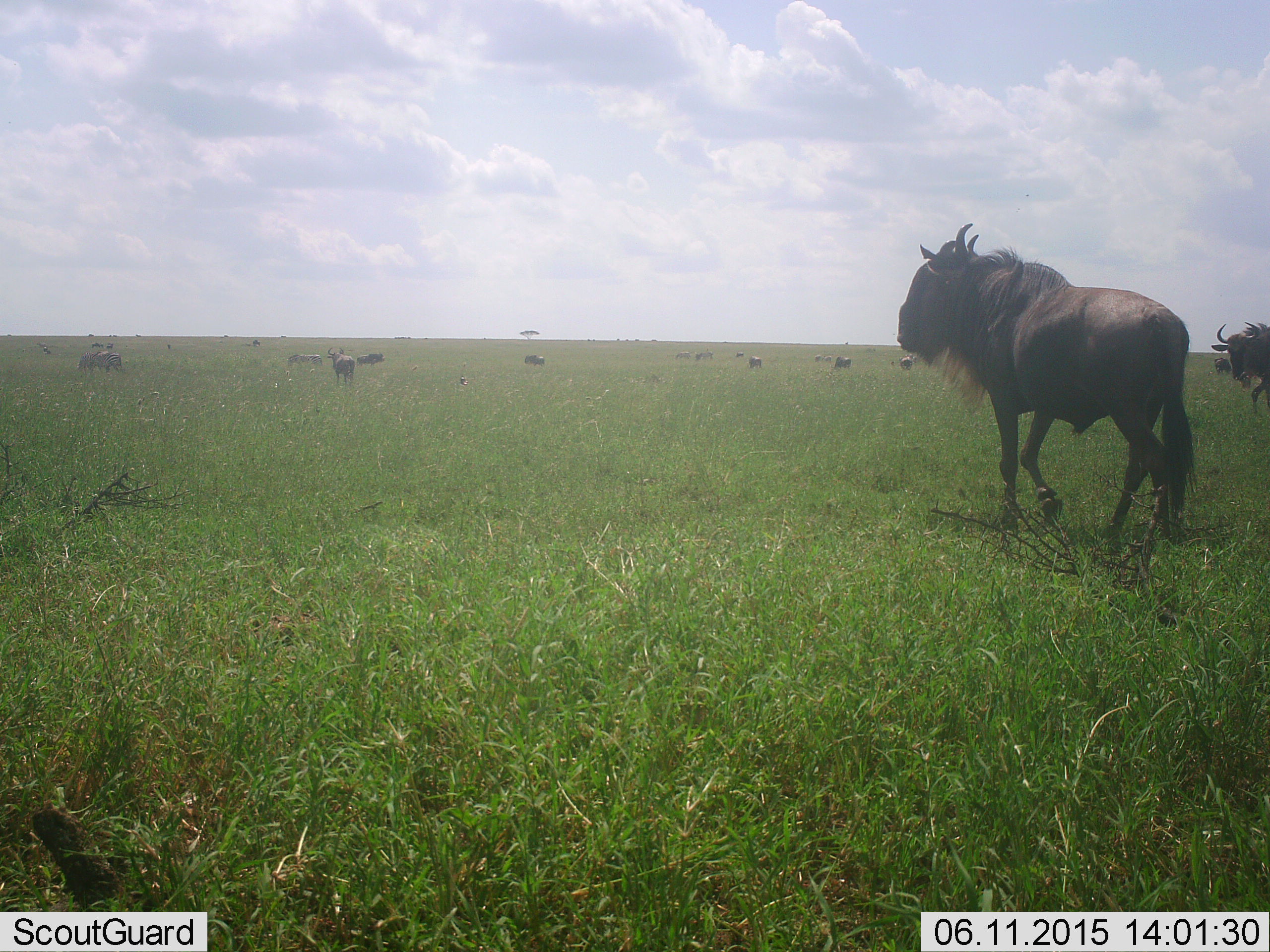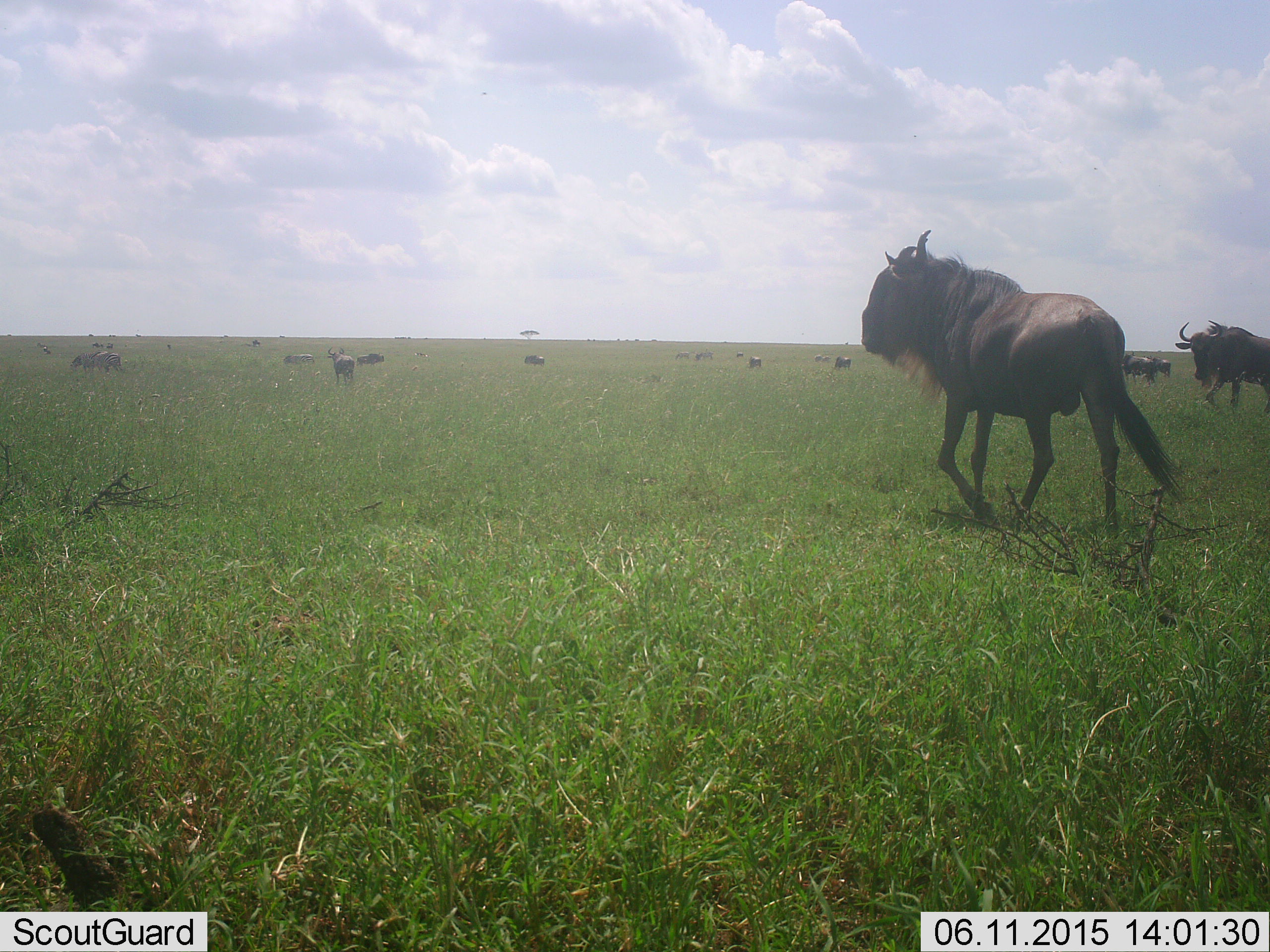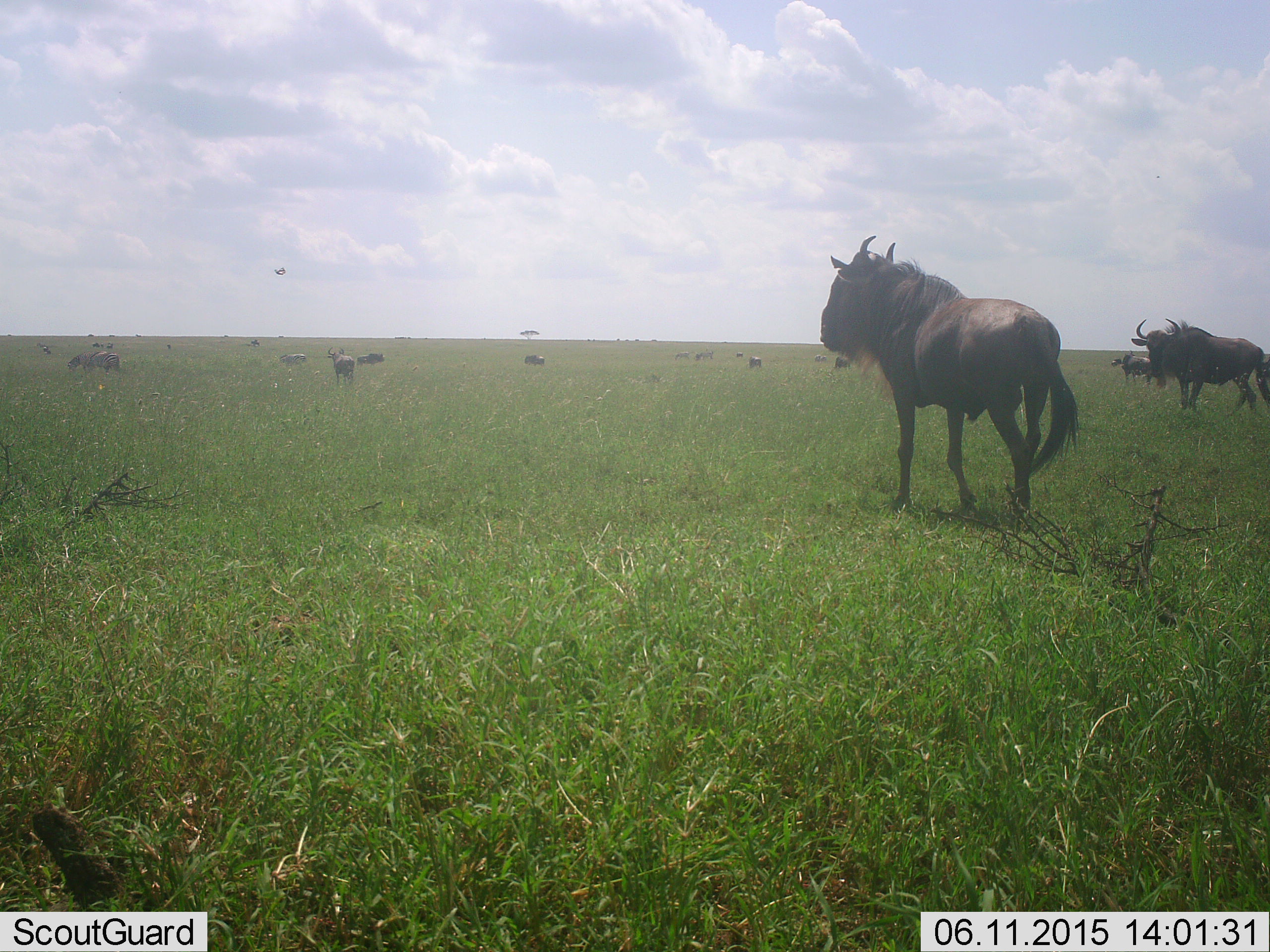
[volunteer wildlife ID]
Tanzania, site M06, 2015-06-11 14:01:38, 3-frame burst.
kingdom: Animalia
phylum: Chordata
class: Mammalia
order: Artiodactyla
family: Bovidae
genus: Connochaetes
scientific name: Connochaetes taurinus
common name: blue wildebeest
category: wildebeest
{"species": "wildebeest (blue wildebeest) (Connochaetes taurinus)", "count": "11-50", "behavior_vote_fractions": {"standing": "27%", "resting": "0%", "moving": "91%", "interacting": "0%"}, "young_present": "0%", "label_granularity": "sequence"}